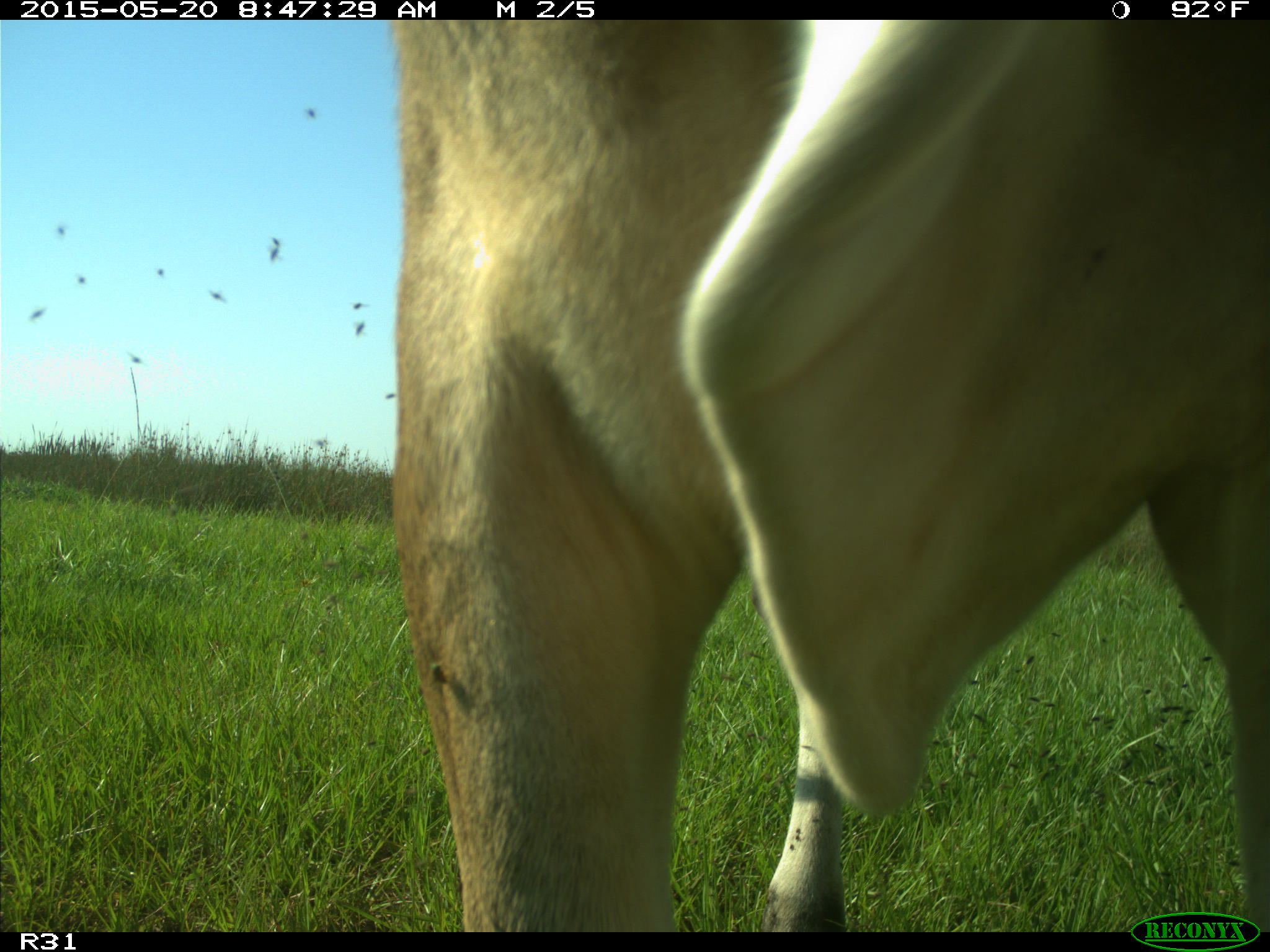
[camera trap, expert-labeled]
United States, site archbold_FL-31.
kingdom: Animalia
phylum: Chordata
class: Mammalia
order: Artiodactyla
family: Bovidae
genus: Bos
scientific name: Bos taurus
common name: domestic cow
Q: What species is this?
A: Bos taurus (domestic cow).